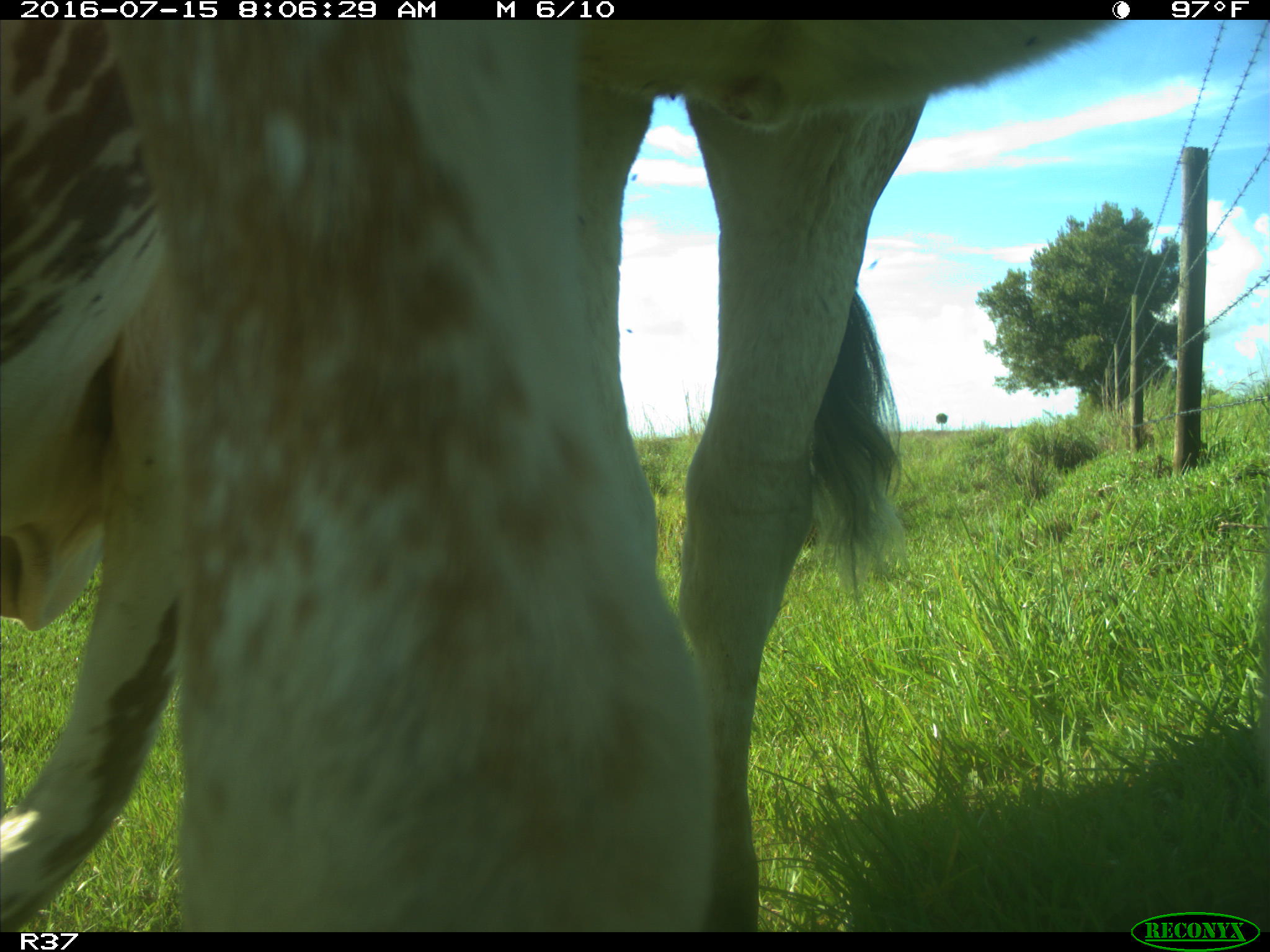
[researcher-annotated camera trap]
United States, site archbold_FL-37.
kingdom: Animalia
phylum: Chordata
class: Mammalia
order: Artiodactyla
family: Bovidae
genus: Bos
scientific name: Bos taurus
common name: domestic cow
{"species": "Bos taurus (domestic cow)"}